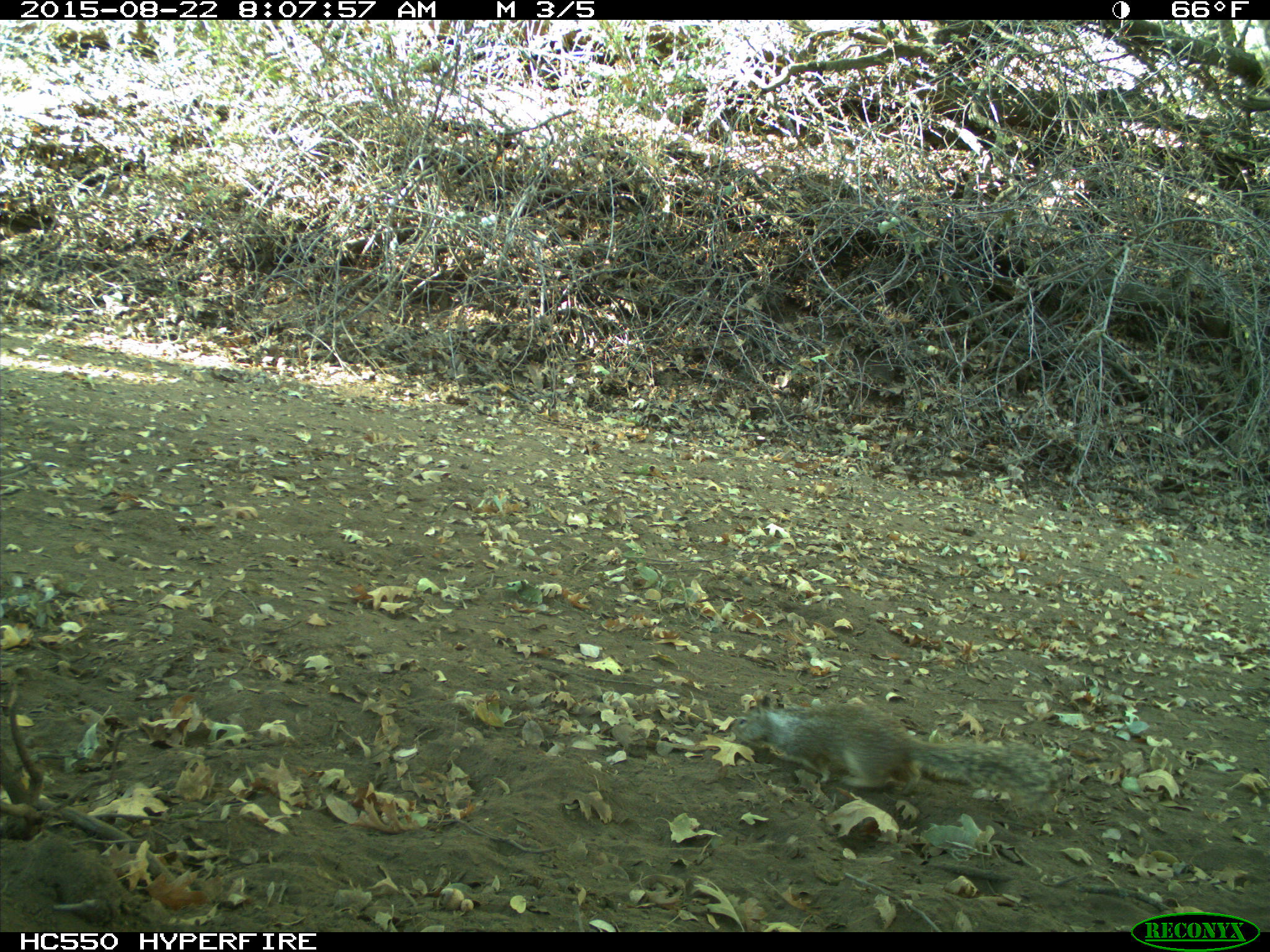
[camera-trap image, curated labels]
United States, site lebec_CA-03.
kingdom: Animalia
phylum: Chordata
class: Mammalia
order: Rodentia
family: Sciuridae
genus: Otospermophilus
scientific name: Otospermophilus beecheyi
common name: california ground squirrel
Otospermophilus beecheyi (california ground squirrel).